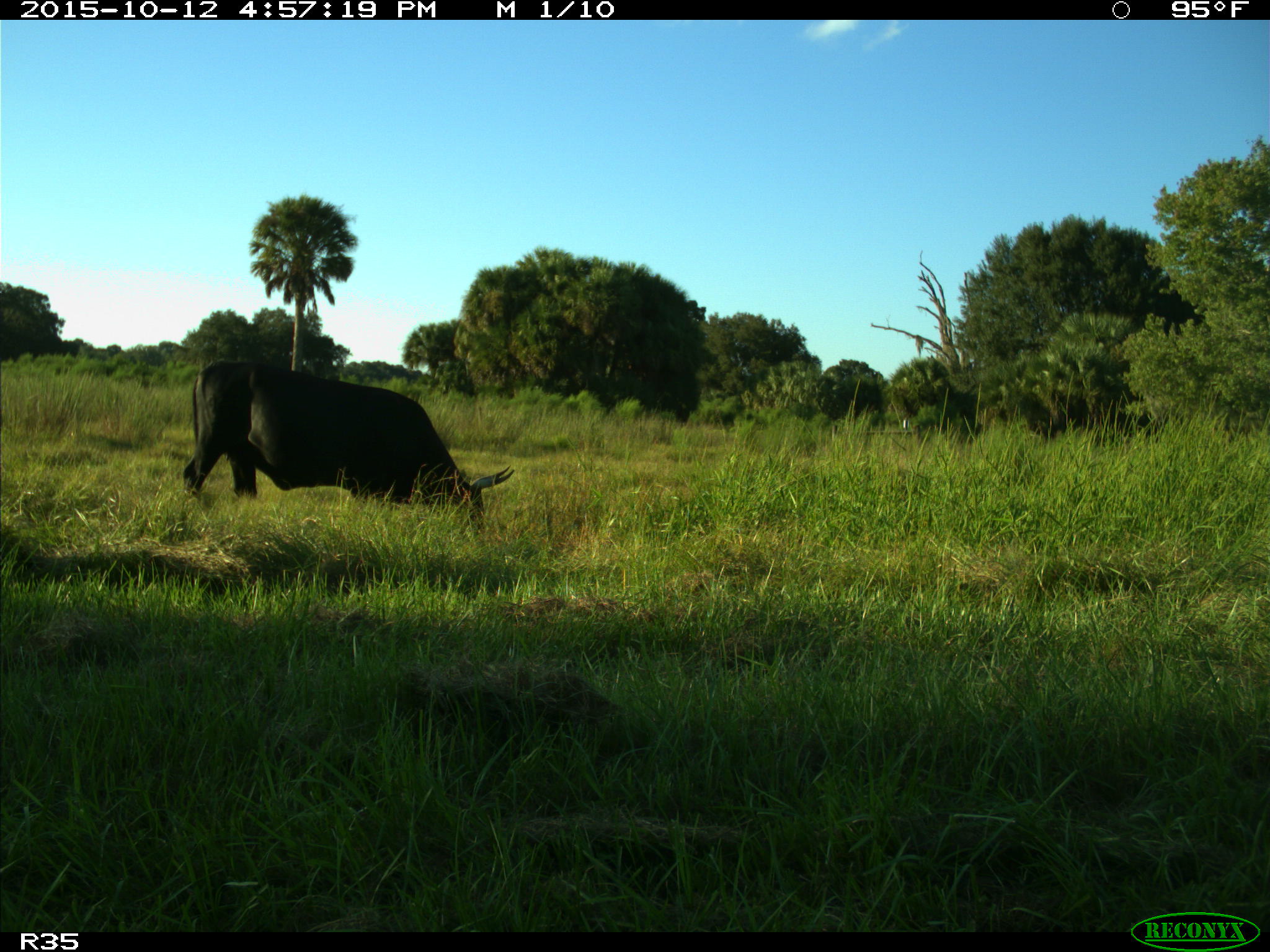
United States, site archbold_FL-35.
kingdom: Animalia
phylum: Chordata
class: Mammalia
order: Artiodactyla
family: Bovidae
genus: Bos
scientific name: Bos taurus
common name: domestic cow